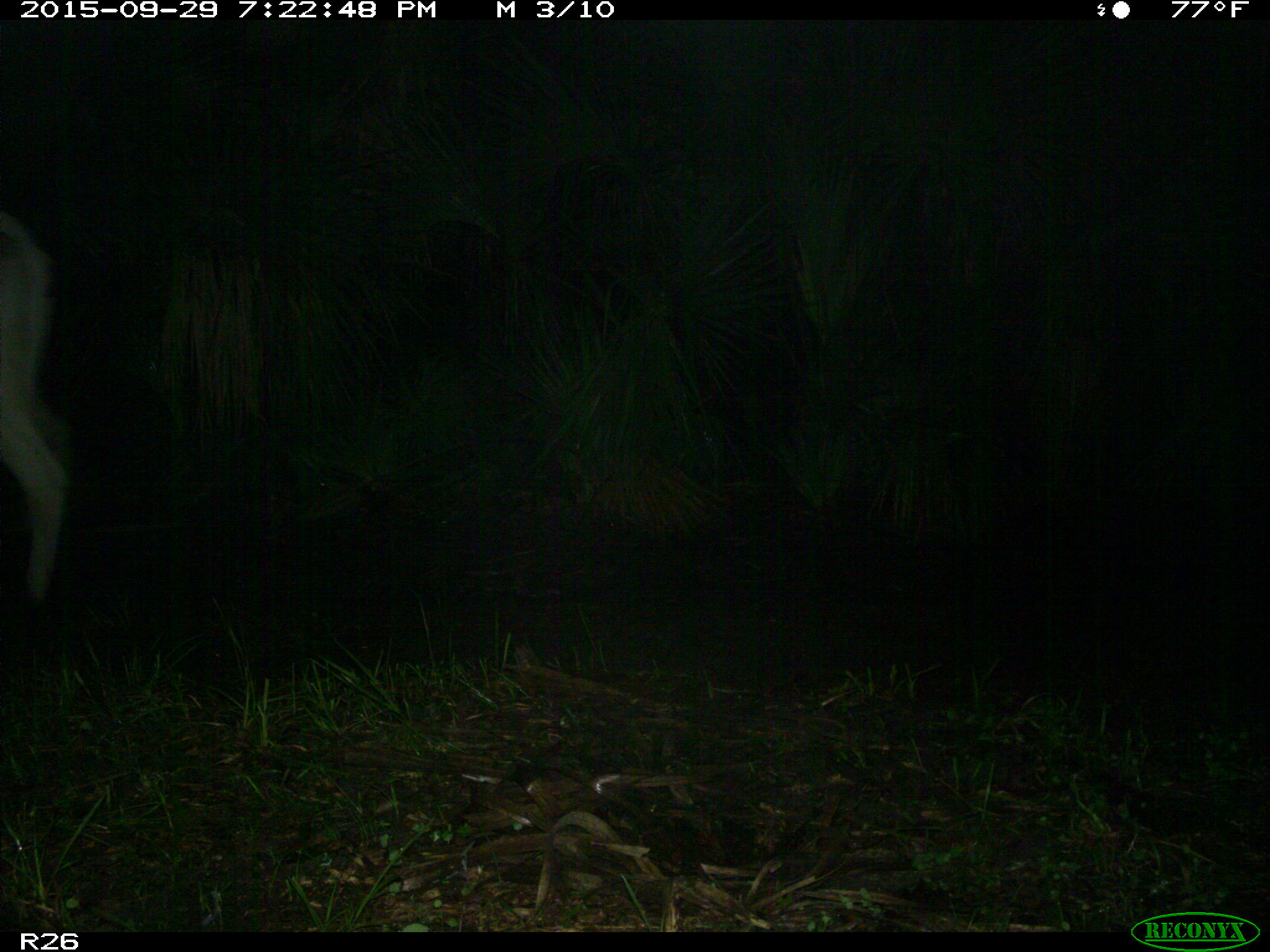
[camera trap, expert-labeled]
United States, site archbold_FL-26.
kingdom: Animalia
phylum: Chordata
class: Mammalia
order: Artiodactyla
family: Bovidae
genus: Bos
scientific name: Bos taurus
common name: domestic cow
Bos taurus (domestic cow).